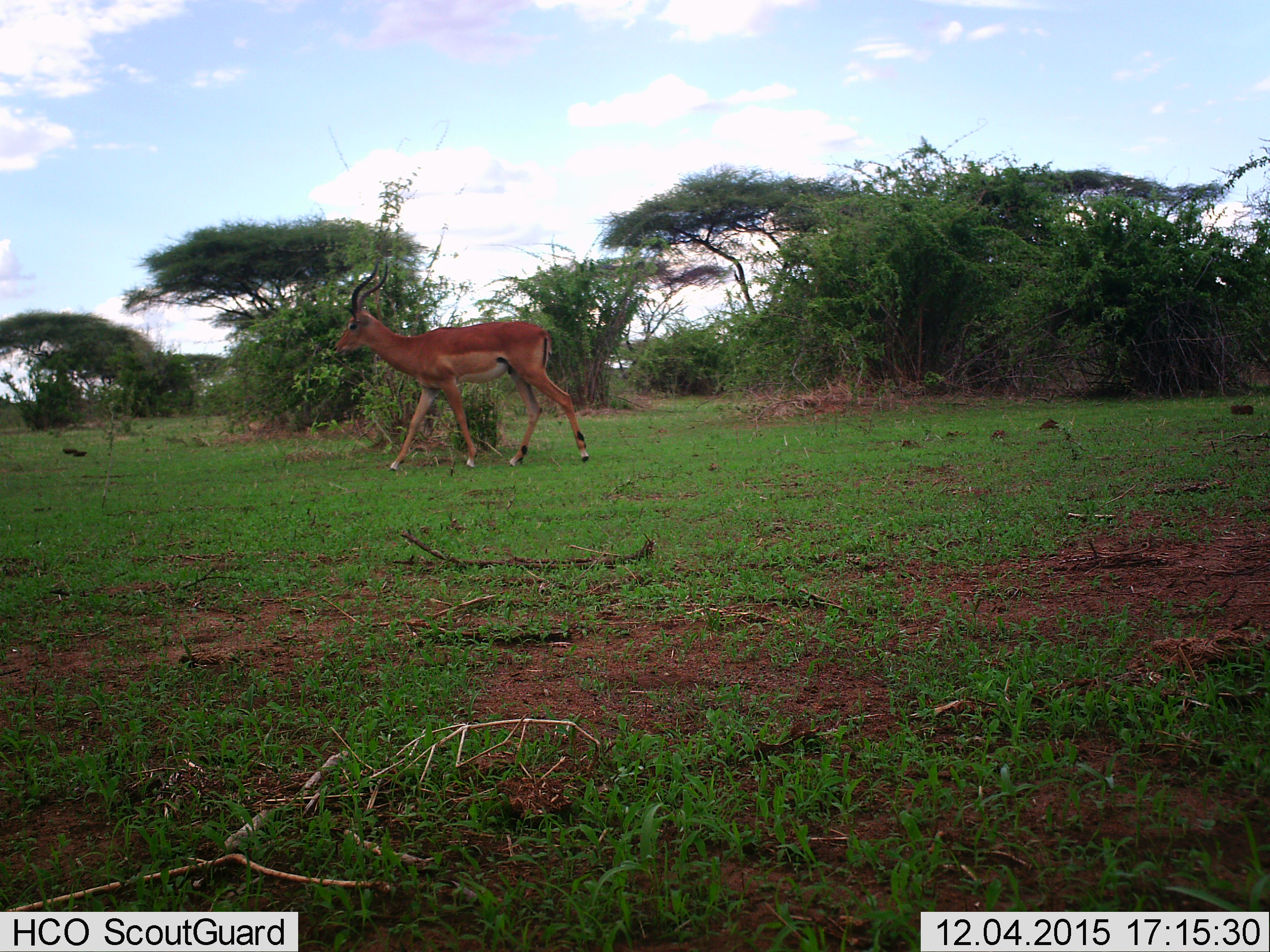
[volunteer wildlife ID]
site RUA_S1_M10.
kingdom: Animalia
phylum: Chordata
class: Mammalia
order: Artiodactyla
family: Bovidae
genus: Aepyceros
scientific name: Aepyceros melampus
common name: impala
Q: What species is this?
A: Impala (Aepyceros melampus).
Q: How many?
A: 1.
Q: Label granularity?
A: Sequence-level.